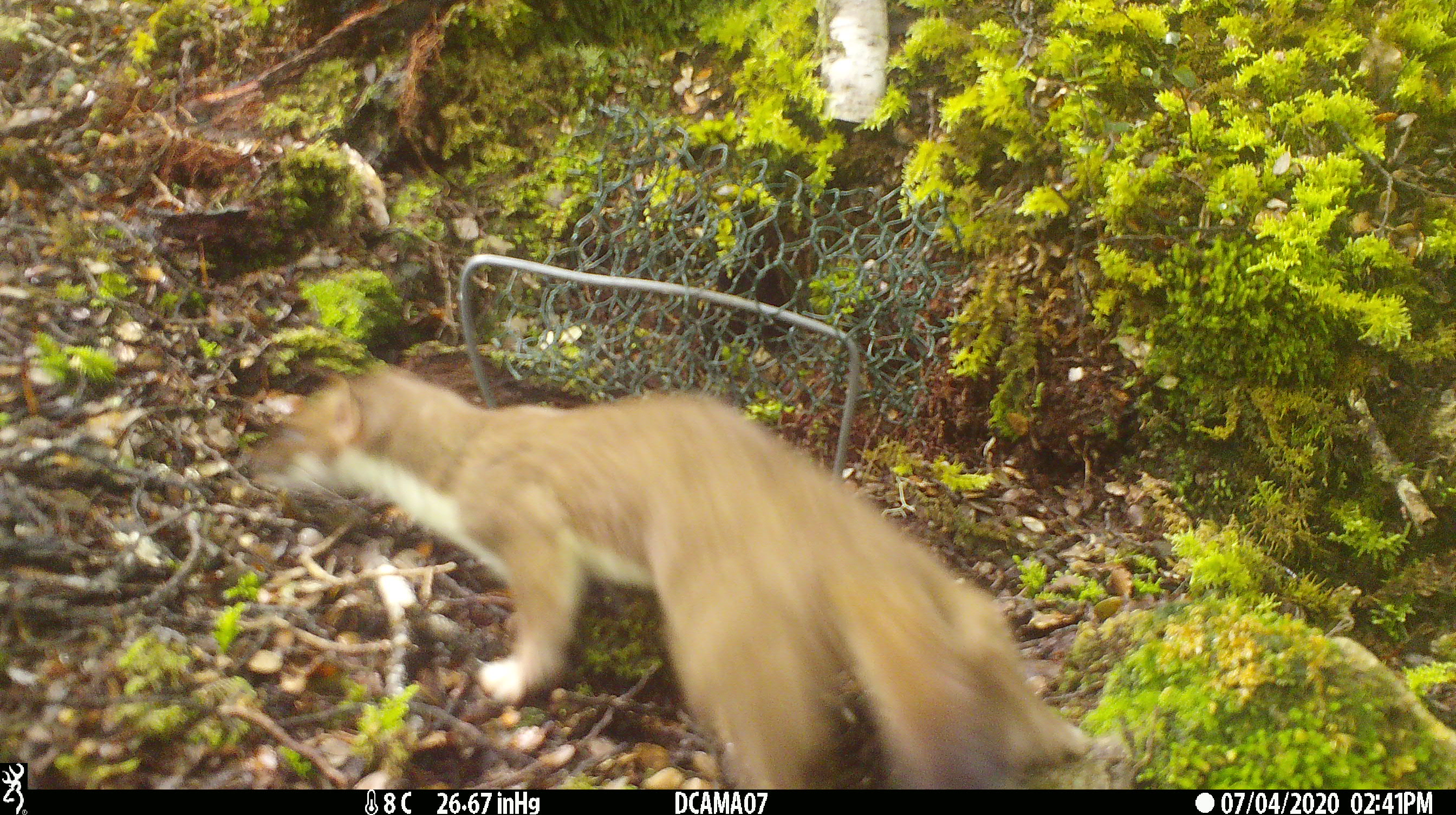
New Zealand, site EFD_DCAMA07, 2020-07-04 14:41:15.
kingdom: Animalia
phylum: Chordata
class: Mammalia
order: Carnivora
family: Mustelidae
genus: Mustela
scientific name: Mustela erminea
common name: stoat